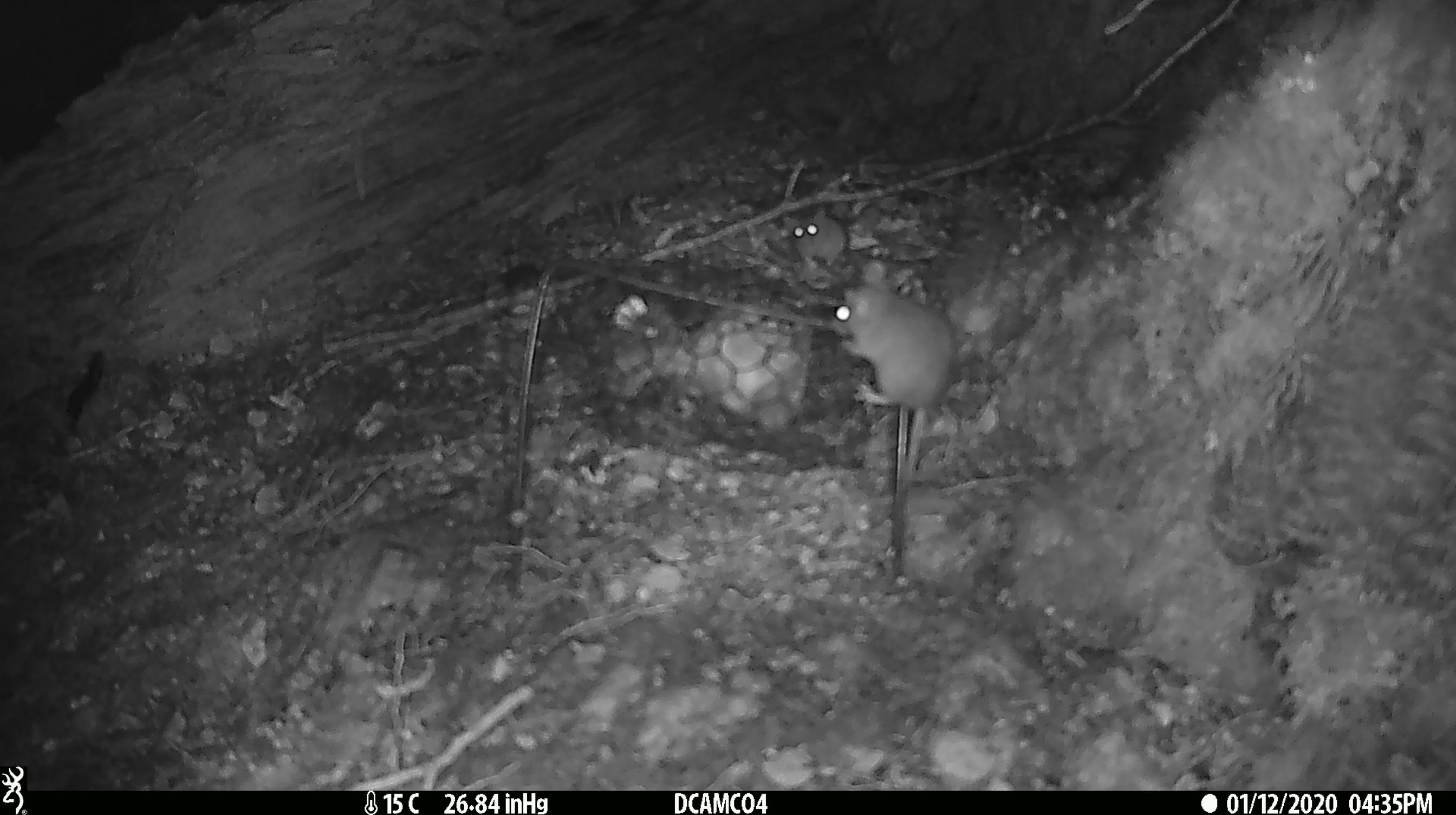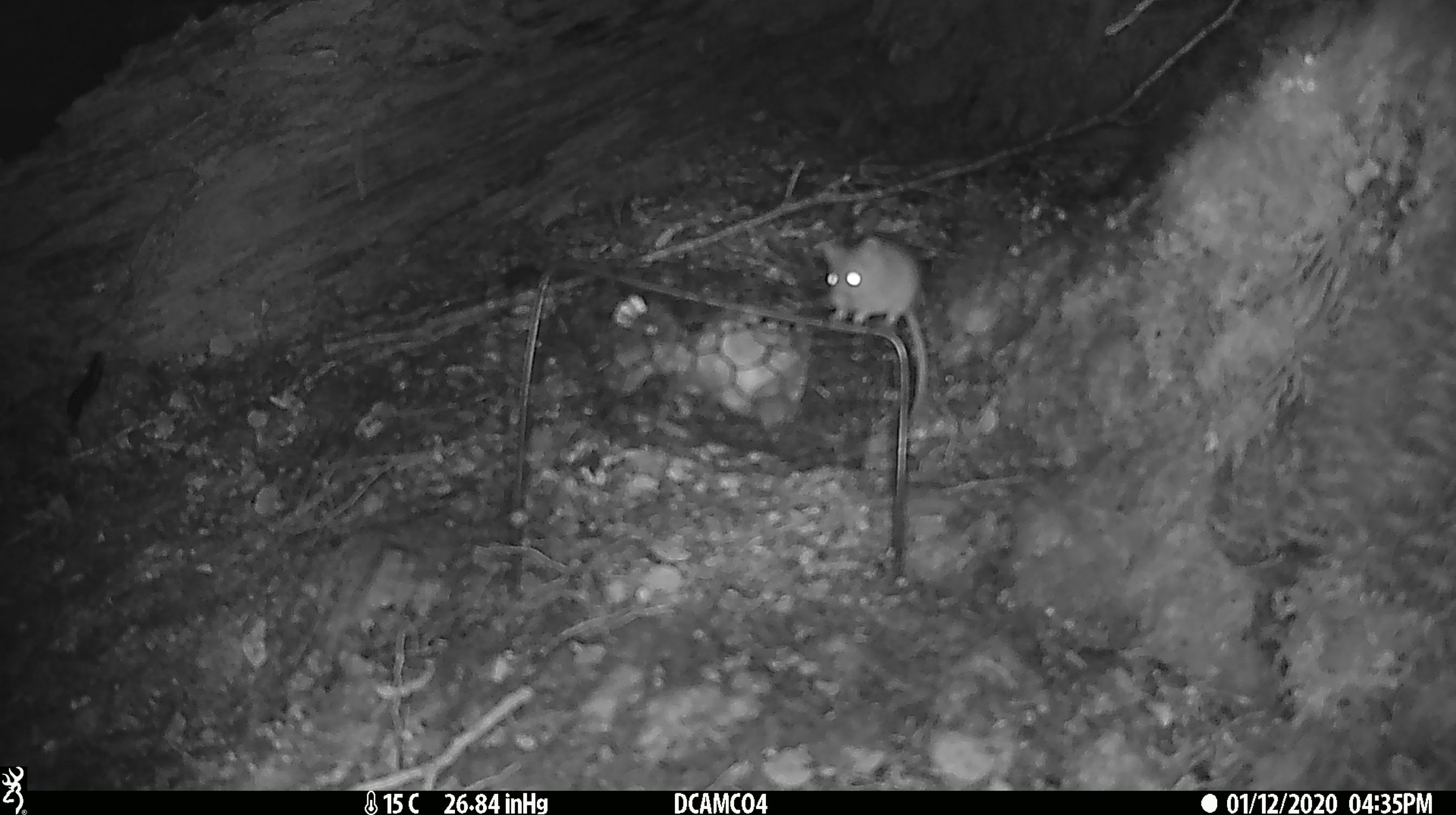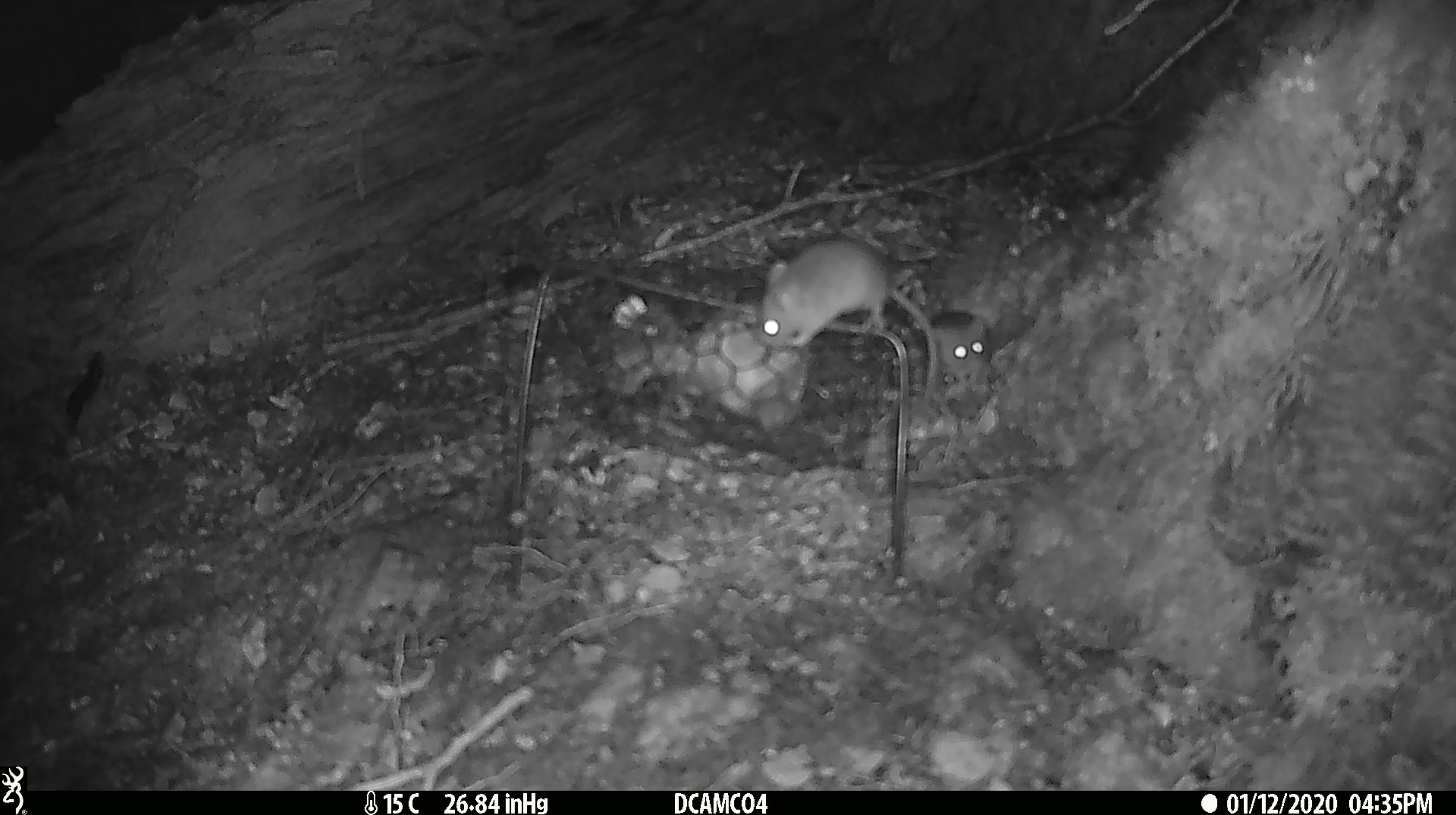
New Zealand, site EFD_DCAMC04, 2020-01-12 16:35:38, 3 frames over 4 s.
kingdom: Animalia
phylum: Chordata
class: Mammalia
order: Rodentia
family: Muridae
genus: Mus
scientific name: Mus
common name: mouse